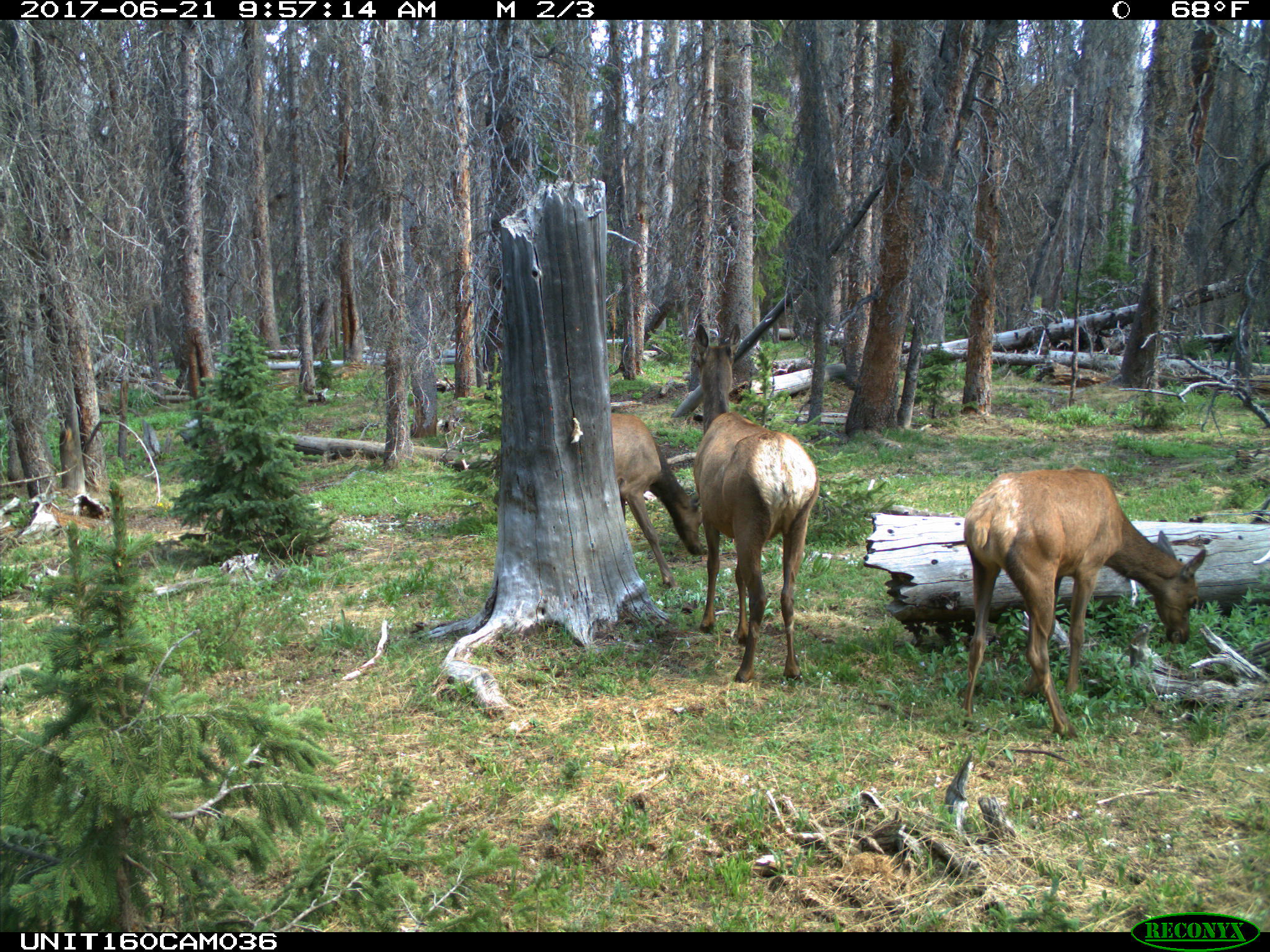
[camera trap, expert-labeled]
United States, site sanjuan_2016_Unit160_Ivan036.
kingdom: Animalia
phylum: Chordata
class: Mammalia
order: Artiodactyla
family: Cervidae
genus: Cervus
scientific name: Cervus elaphus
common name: red deer